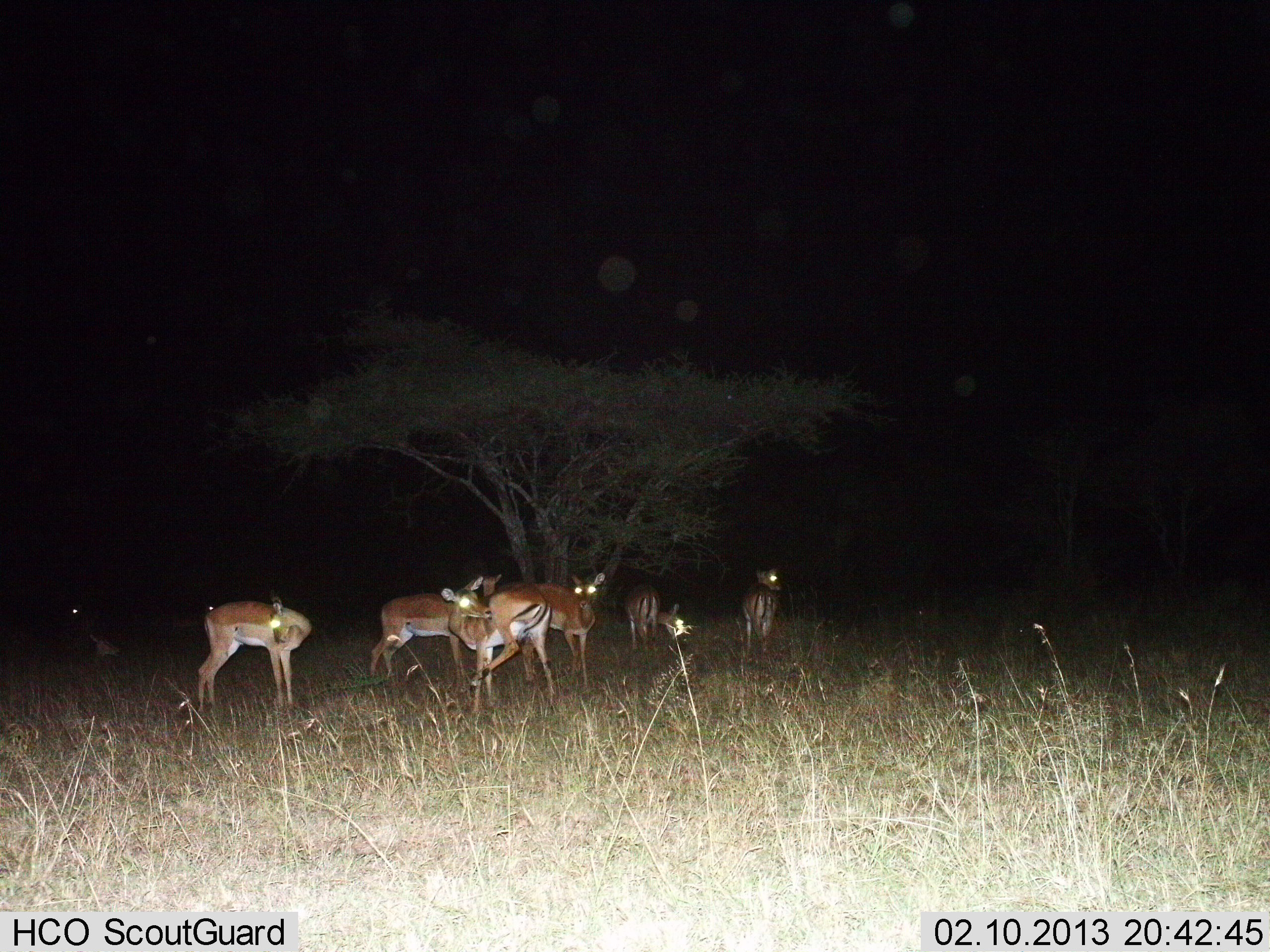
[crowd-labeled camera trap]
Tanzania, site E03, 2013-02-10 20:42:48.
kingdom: Animalia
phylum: Chordata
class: Mammalia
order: Artiodactyla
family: Bovidae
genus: Aepyceros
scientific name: Aepyceros melampus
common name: impala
Impala (Aepyceros melampus), count 6. Behavior (volunteer vote fractions): standing 100%, resting 5%, moving 14%, interacting 0%. Young present (vote fraction): 0%. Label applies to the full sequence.